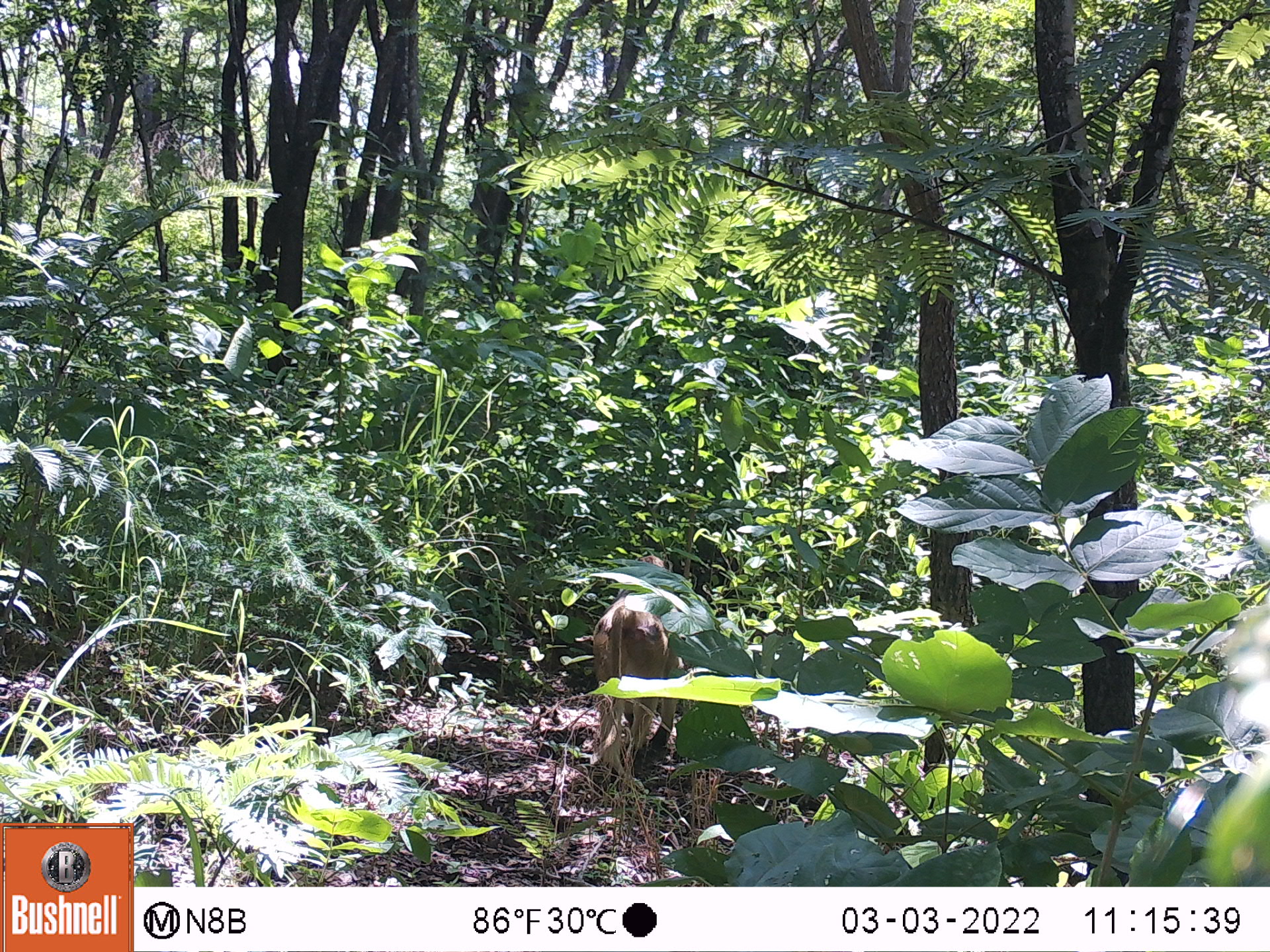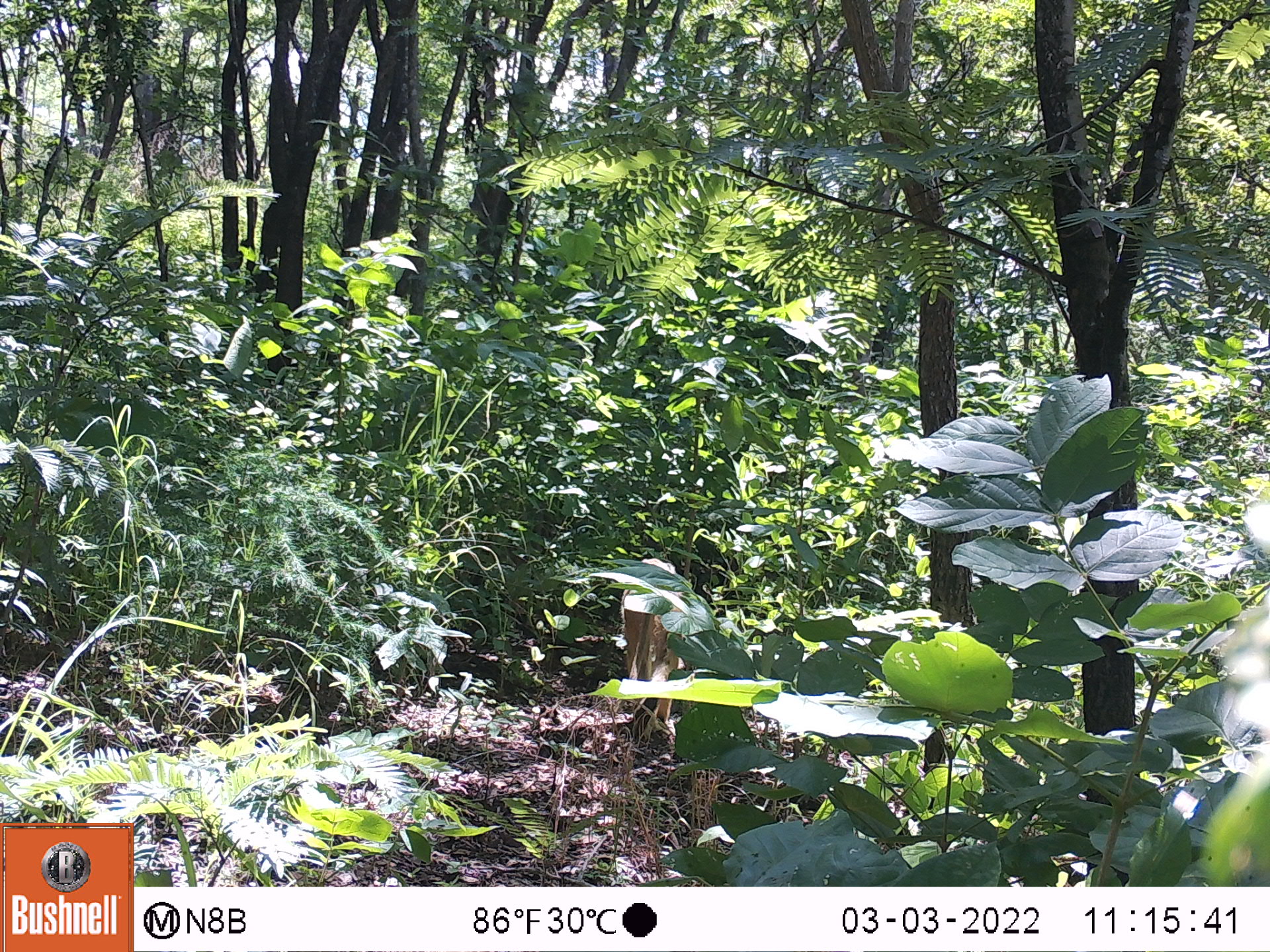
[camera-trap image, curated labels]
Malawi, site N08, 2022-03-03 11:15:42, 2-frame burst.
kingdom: Animalia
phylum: Chordata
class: Mammalia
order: Primates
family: Cercopithecidae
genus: Papio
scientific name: Papio cynocephalus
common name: yellow baboon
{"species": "yellow baboon (Papio cynocephalus)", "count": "1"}